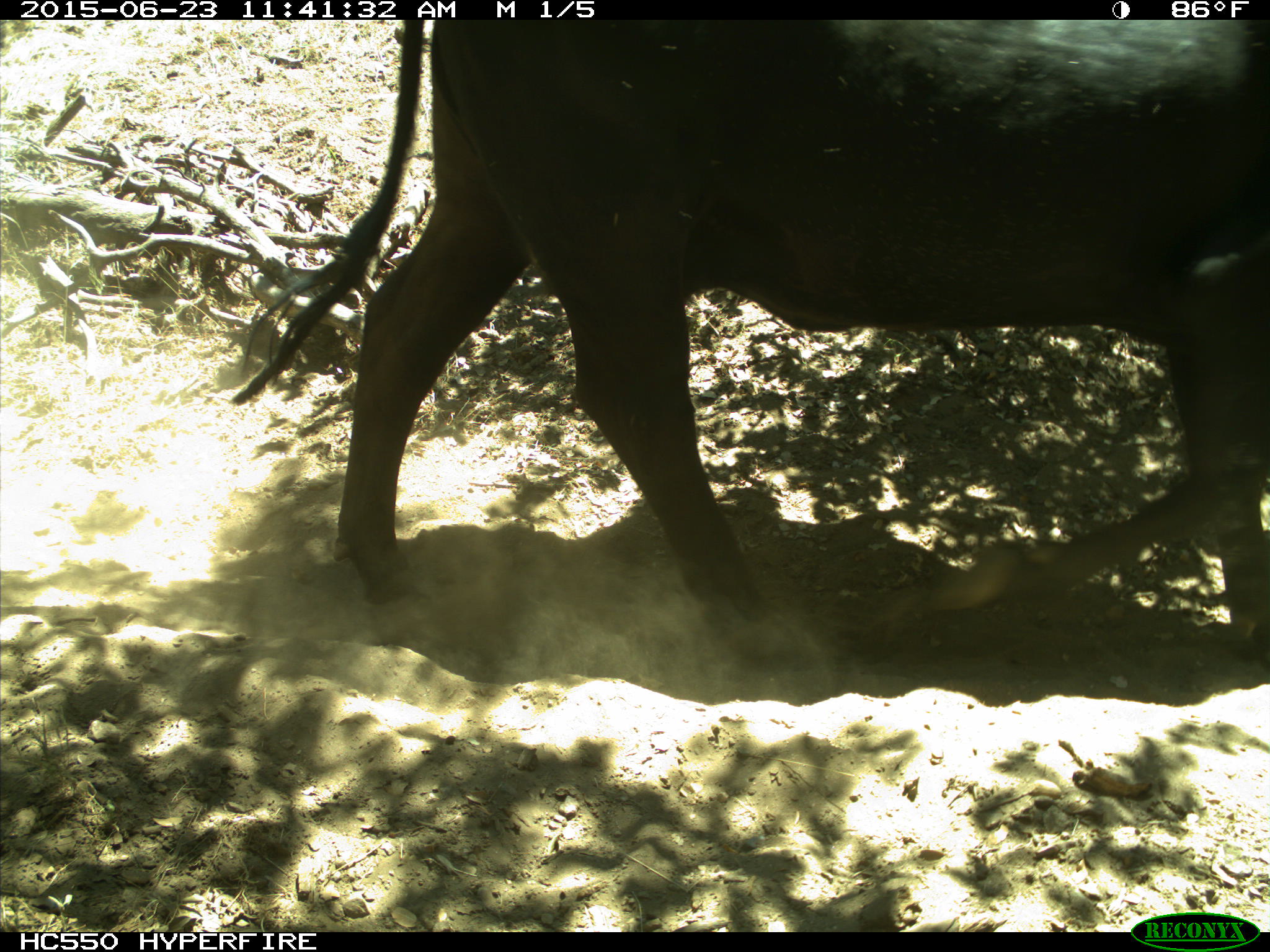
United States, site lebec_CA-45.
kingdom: Animalia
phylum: Chordata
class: Mammalia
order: Artiodactyla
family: Bovidae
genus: Bos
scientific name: Bos taurus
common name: domestic cow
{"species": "Bos taurus (domestic cow)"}